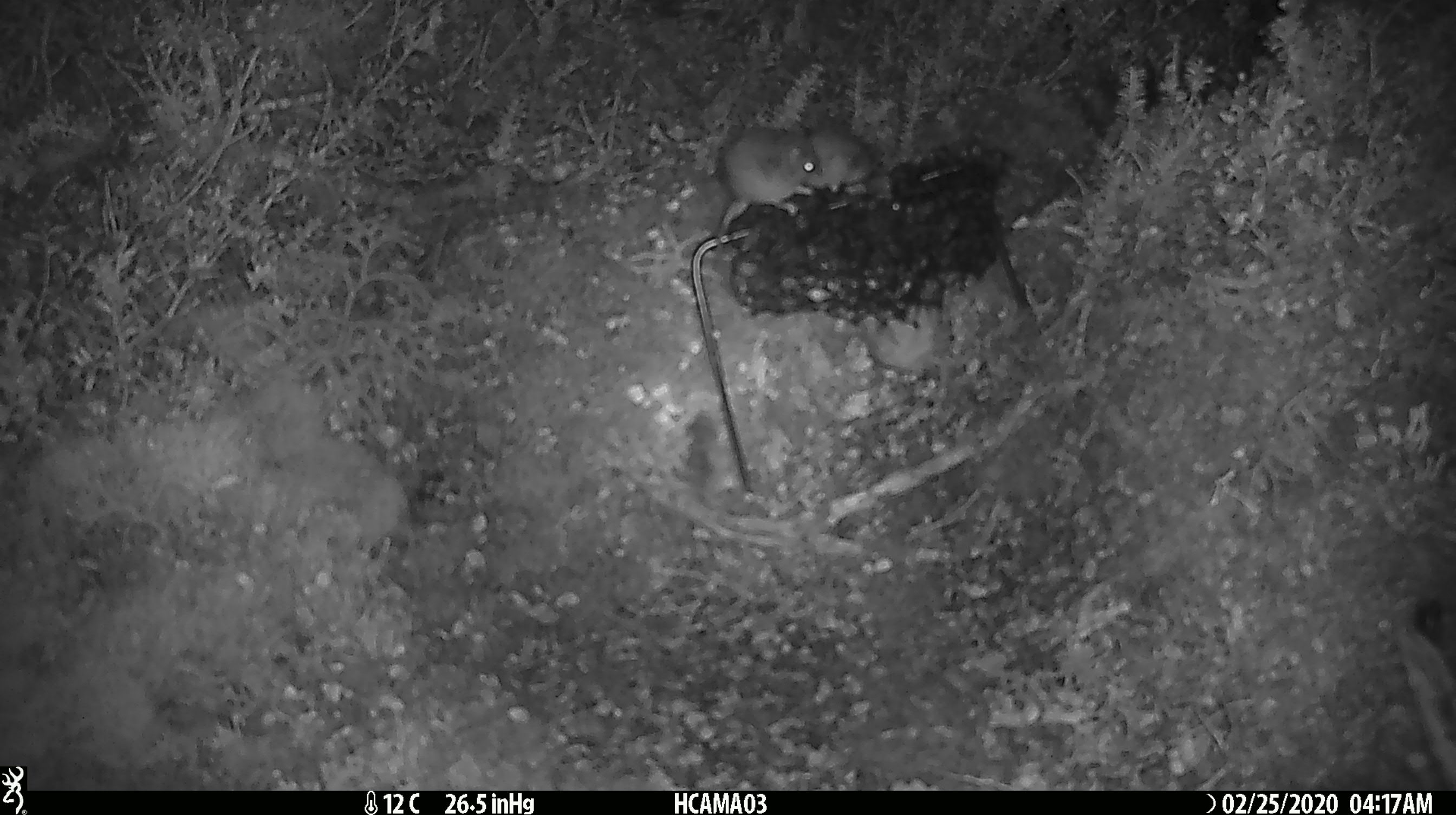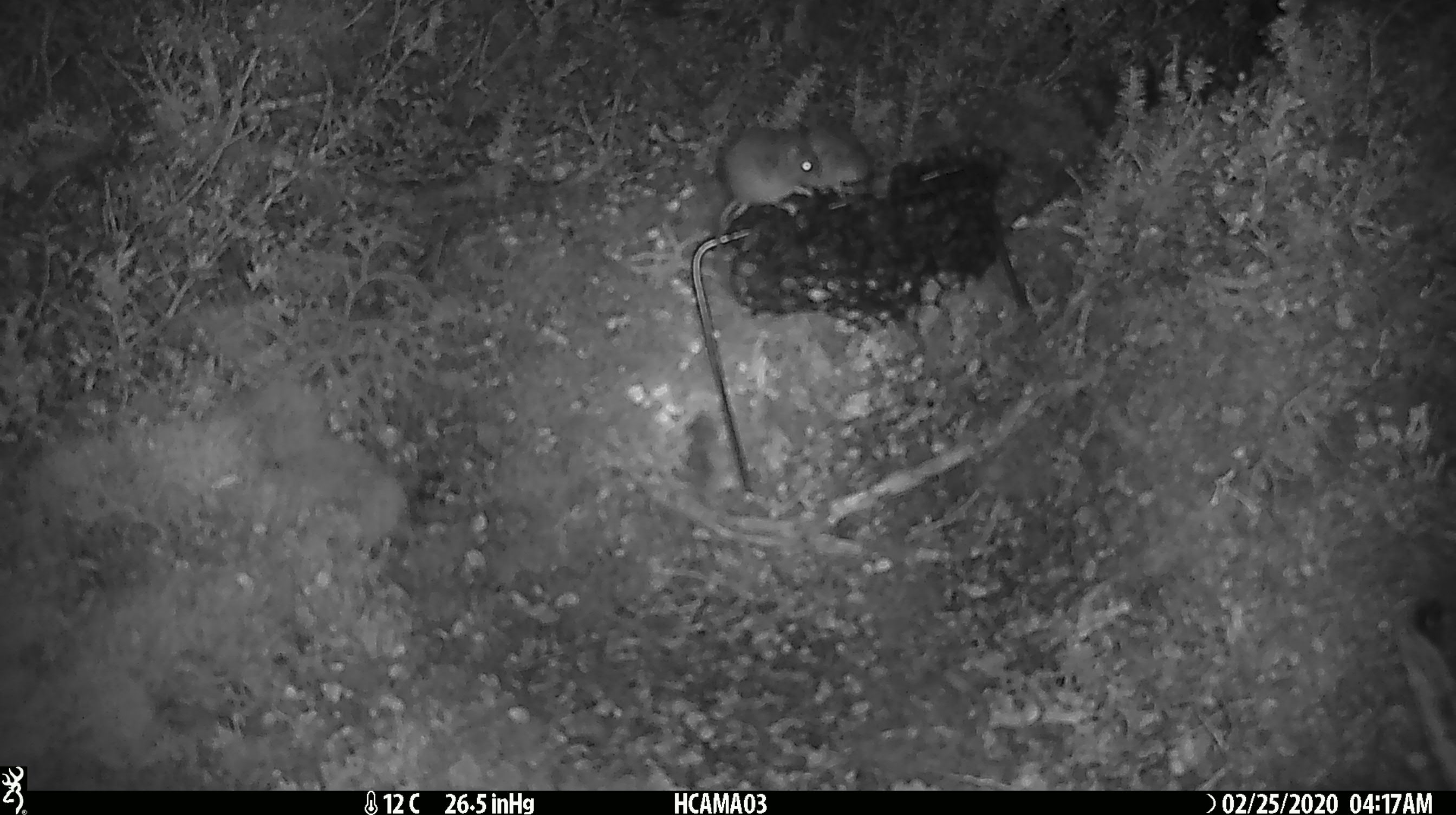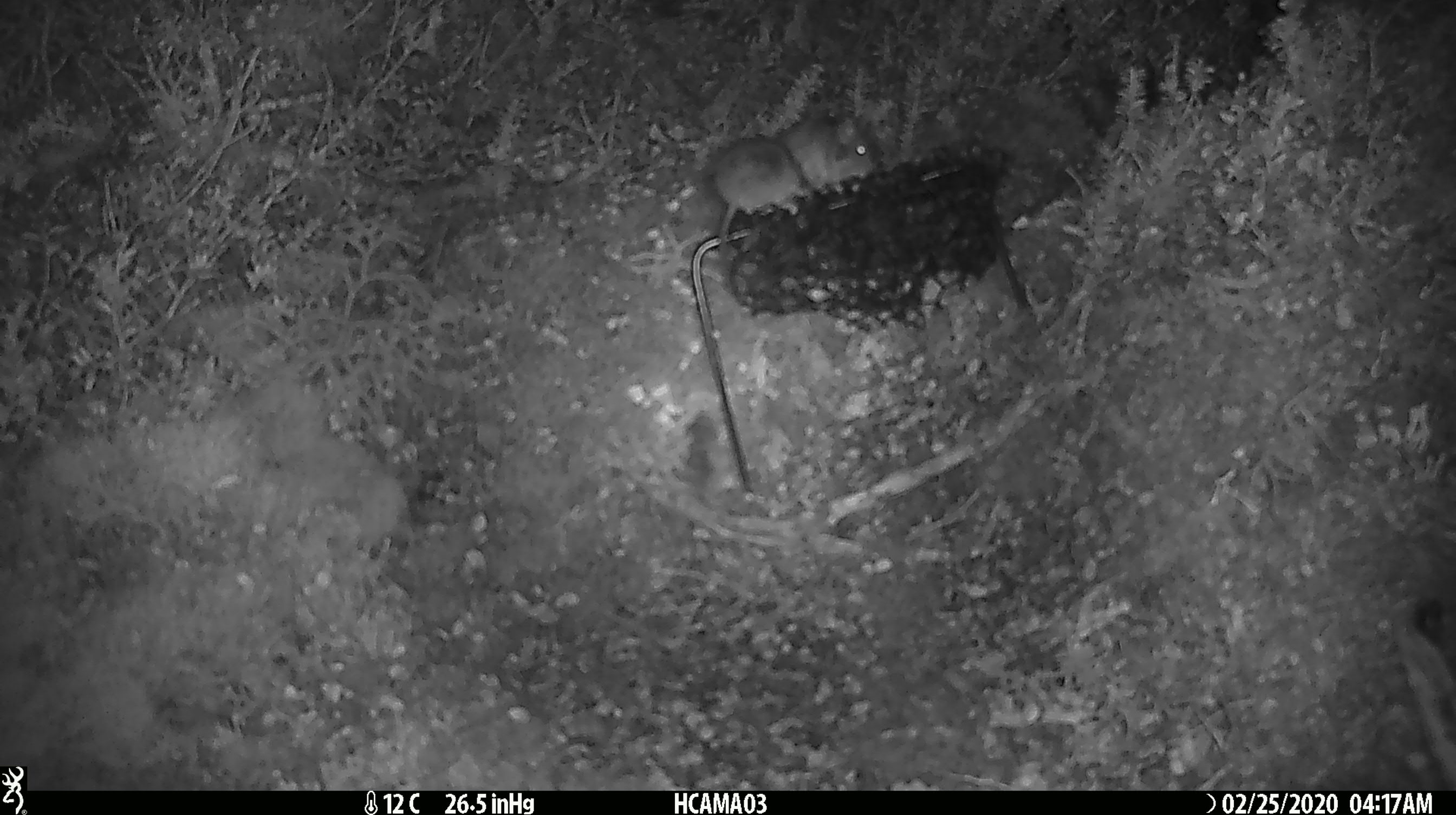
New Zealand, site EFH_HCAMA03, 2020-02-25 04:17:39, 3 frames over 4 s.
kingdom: Animalia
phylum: Chordata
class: Mammalia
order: Rodentia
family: Muridae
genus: Mus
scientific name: Mus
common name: mouse